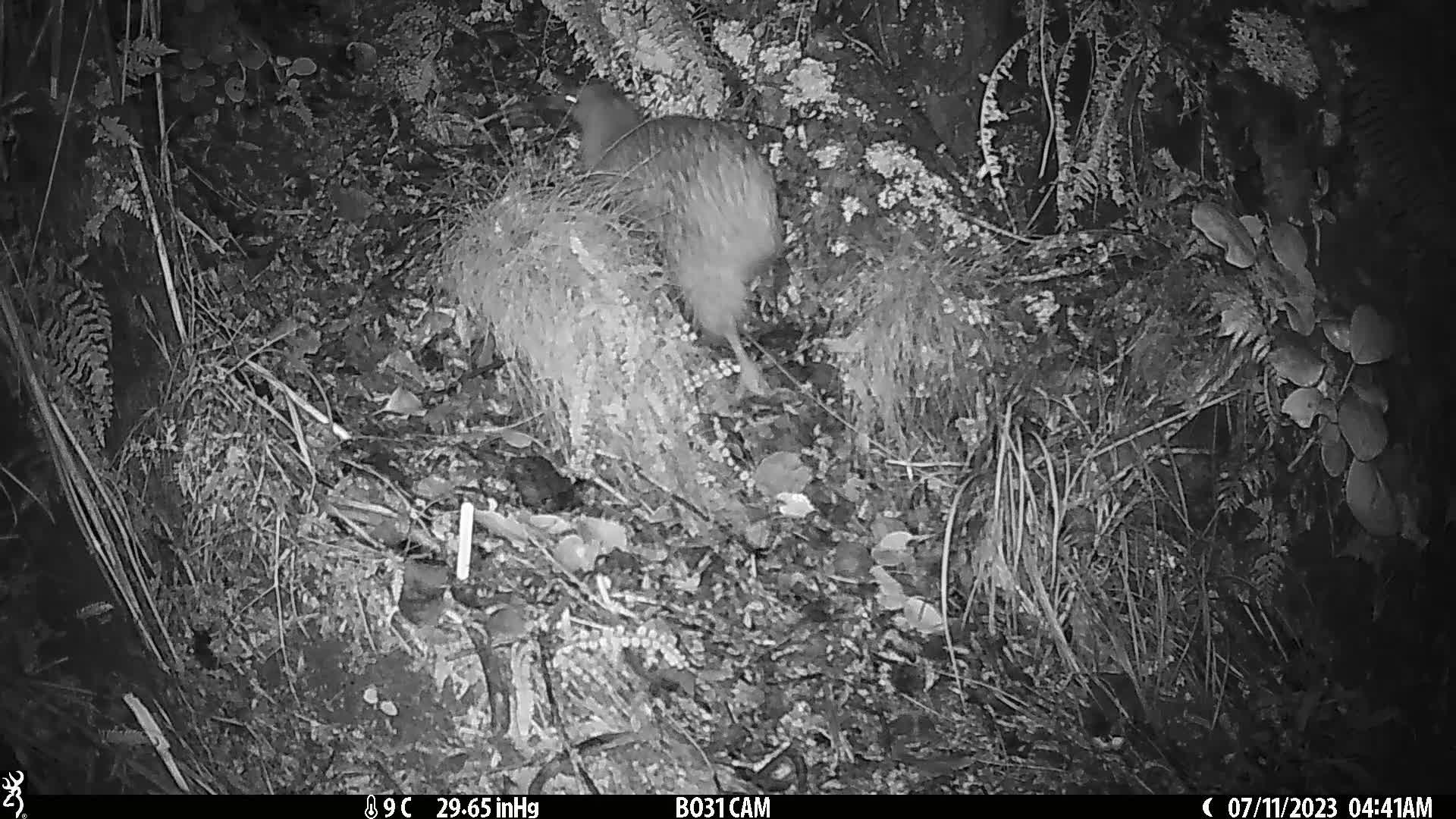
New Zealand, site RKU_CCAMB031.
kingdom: Animalia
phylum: Chordata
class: Aves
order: Apterygiformes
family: Apterygidae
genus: Apteryx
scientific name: Apteryx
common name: kiwi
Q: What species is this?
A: Kiwi (Apteryx).